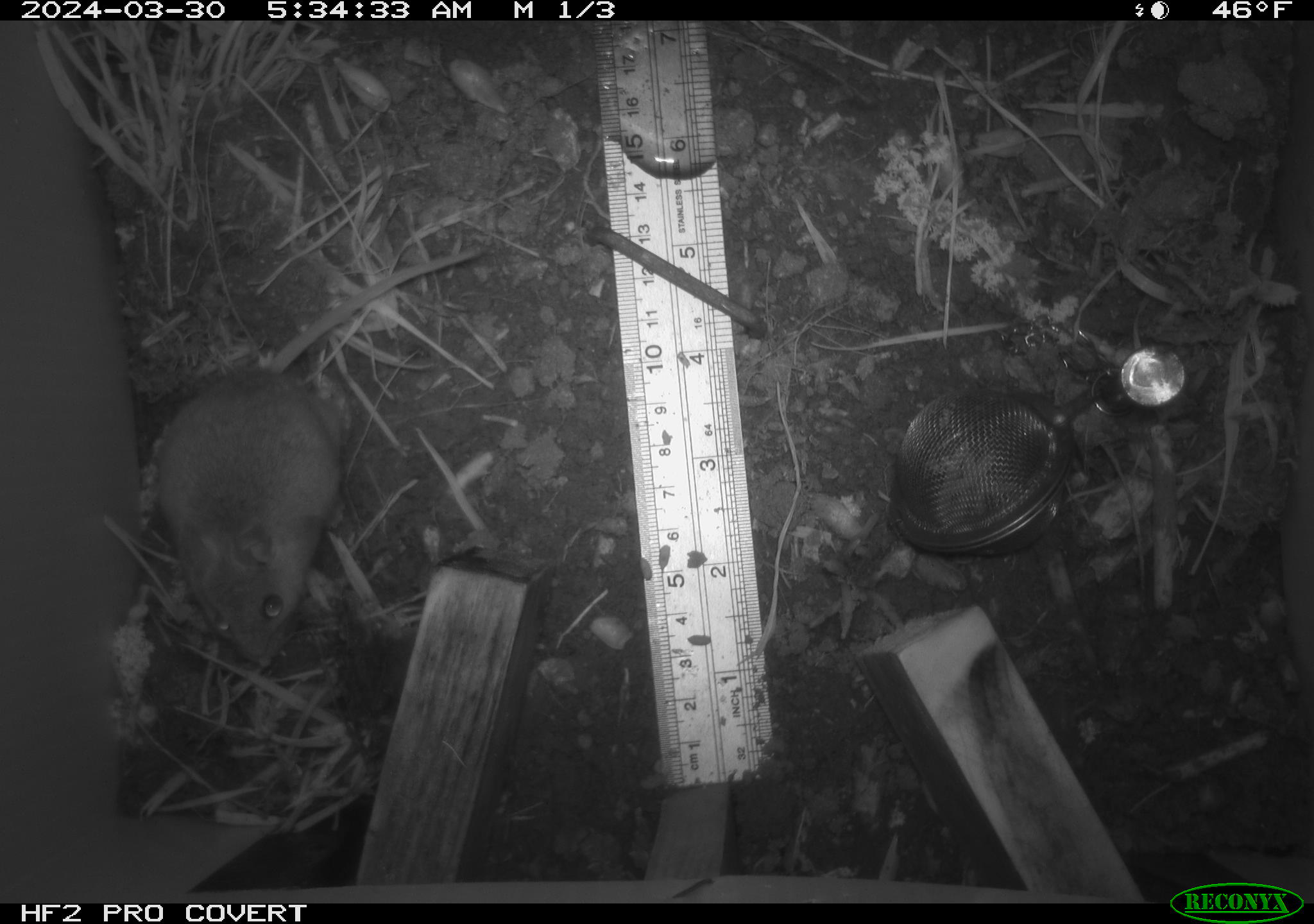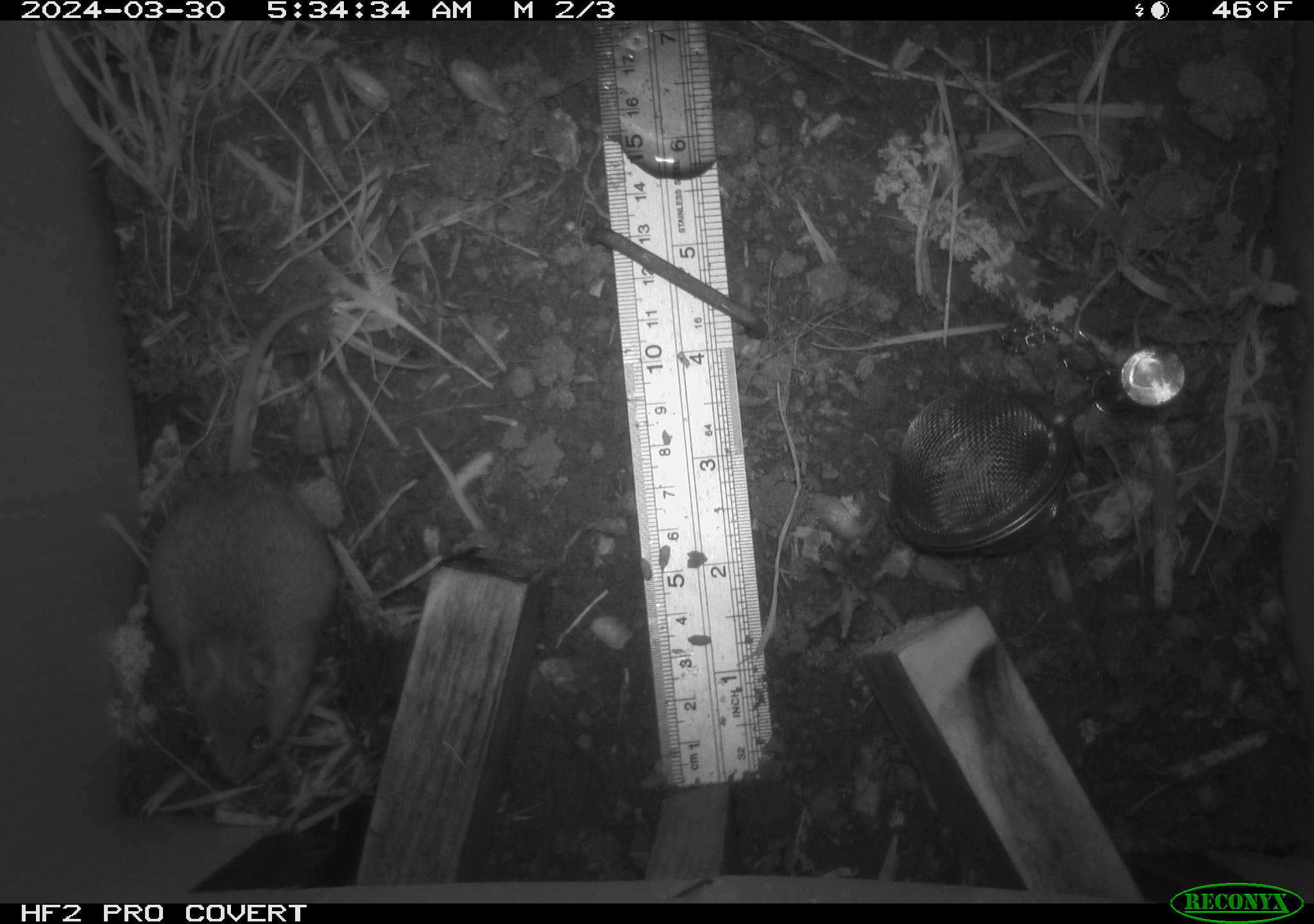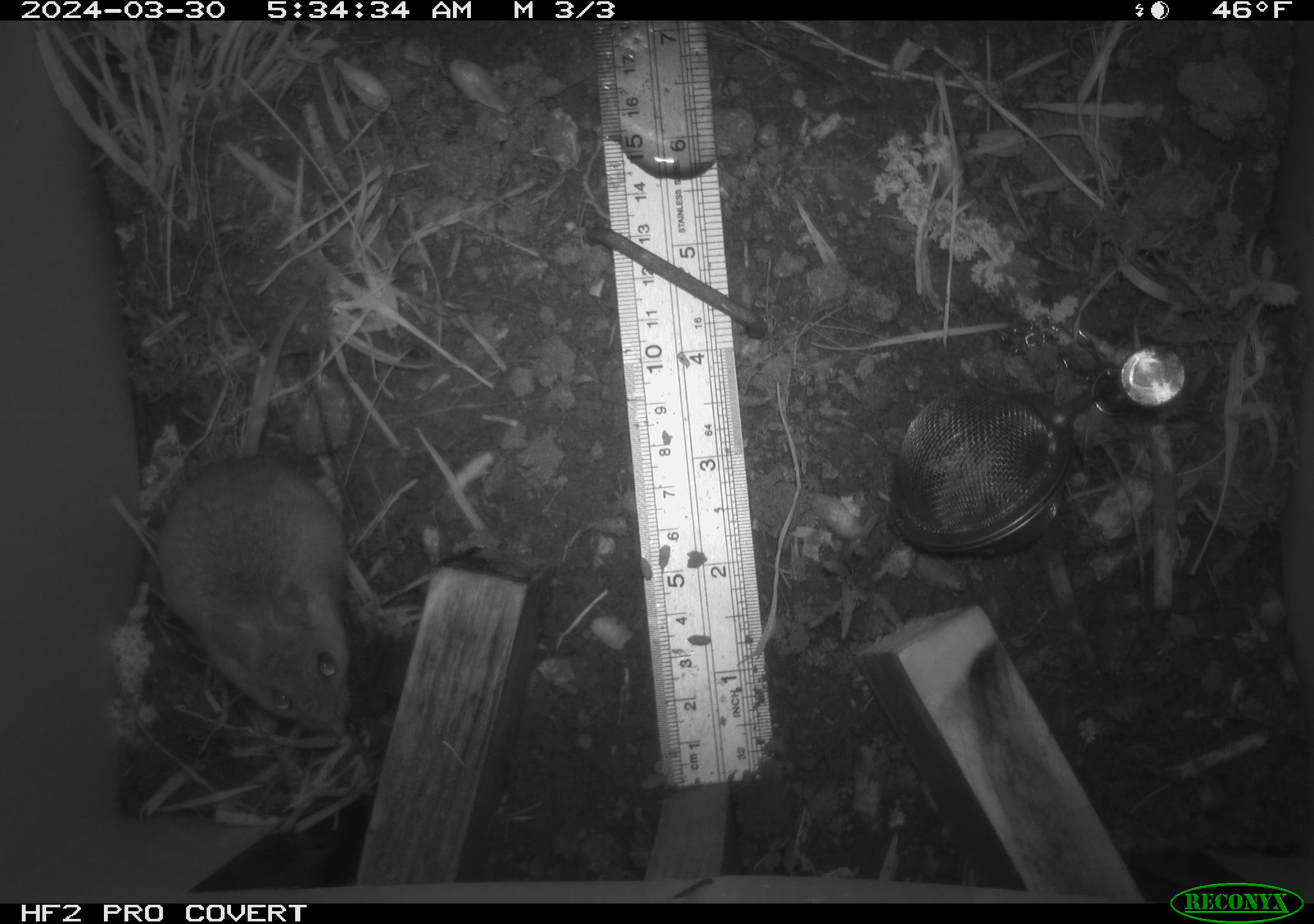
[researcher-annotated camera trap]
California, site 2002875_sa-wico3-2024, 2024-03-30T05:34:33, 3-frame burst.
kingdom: Animalia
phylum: Chordata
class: Mammalia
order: Rodentia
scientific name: Rodentia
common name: mouse species